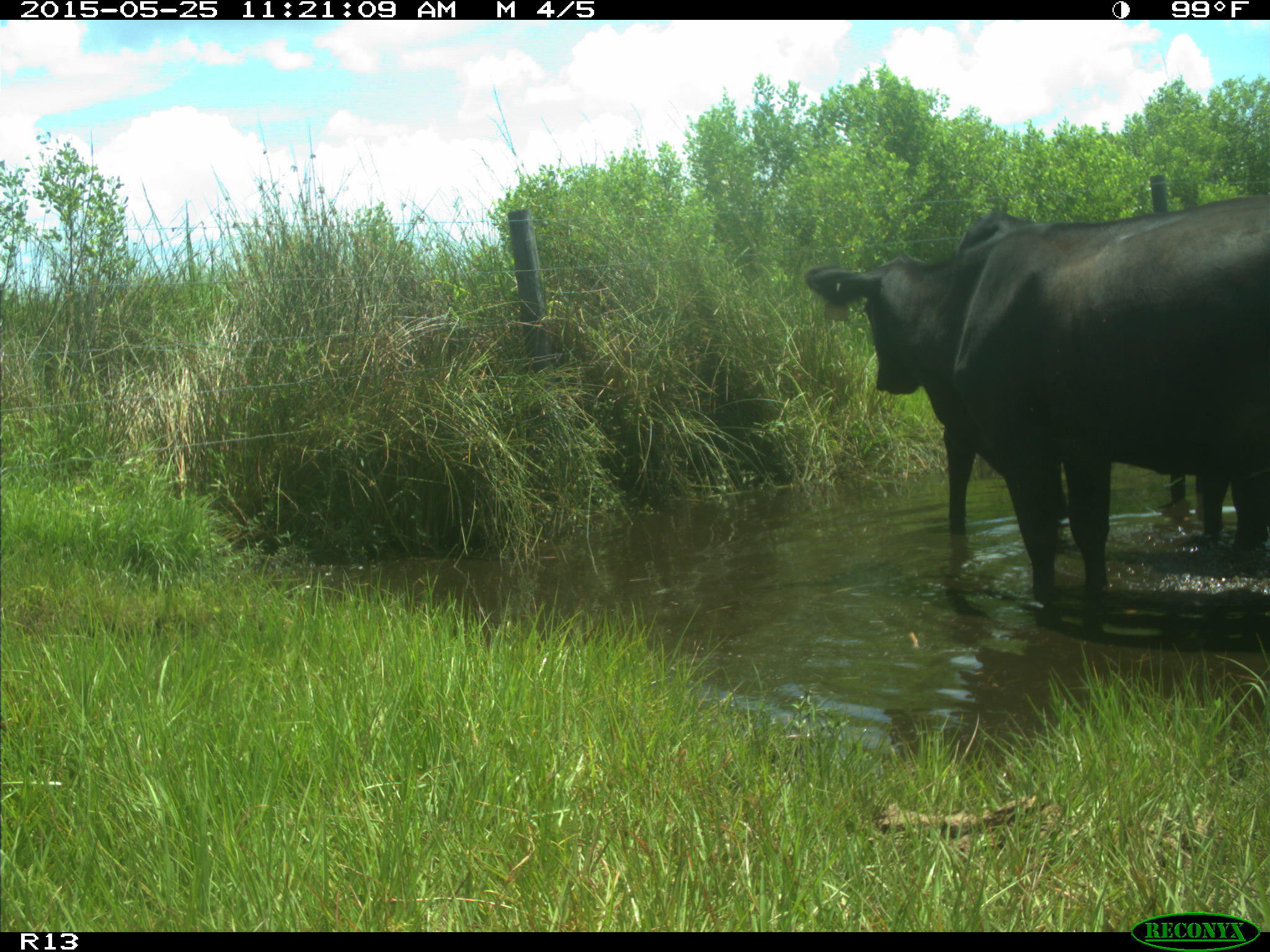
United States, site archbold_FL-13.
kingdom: Animalia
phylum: Chordata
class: Mammalia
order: Artiodactyla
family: Bovidae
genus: Bos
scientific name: Bos taurus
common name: domestic cow